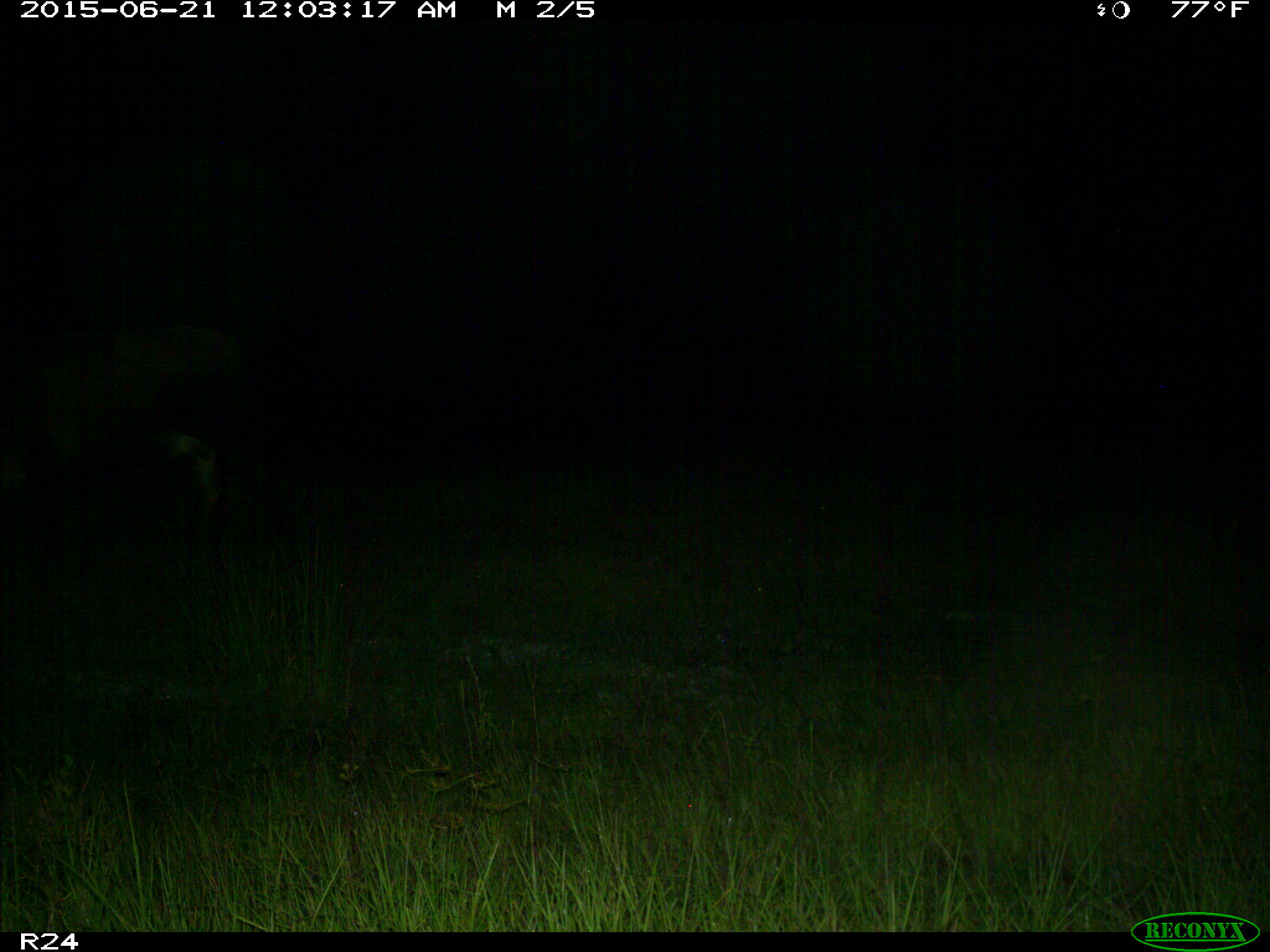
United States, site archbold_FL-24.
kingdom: Animalia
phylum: Chordata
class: Mammalia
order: Artiodactyla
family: Bovidae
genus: Bos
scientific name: Bos taurus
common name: domestic cow